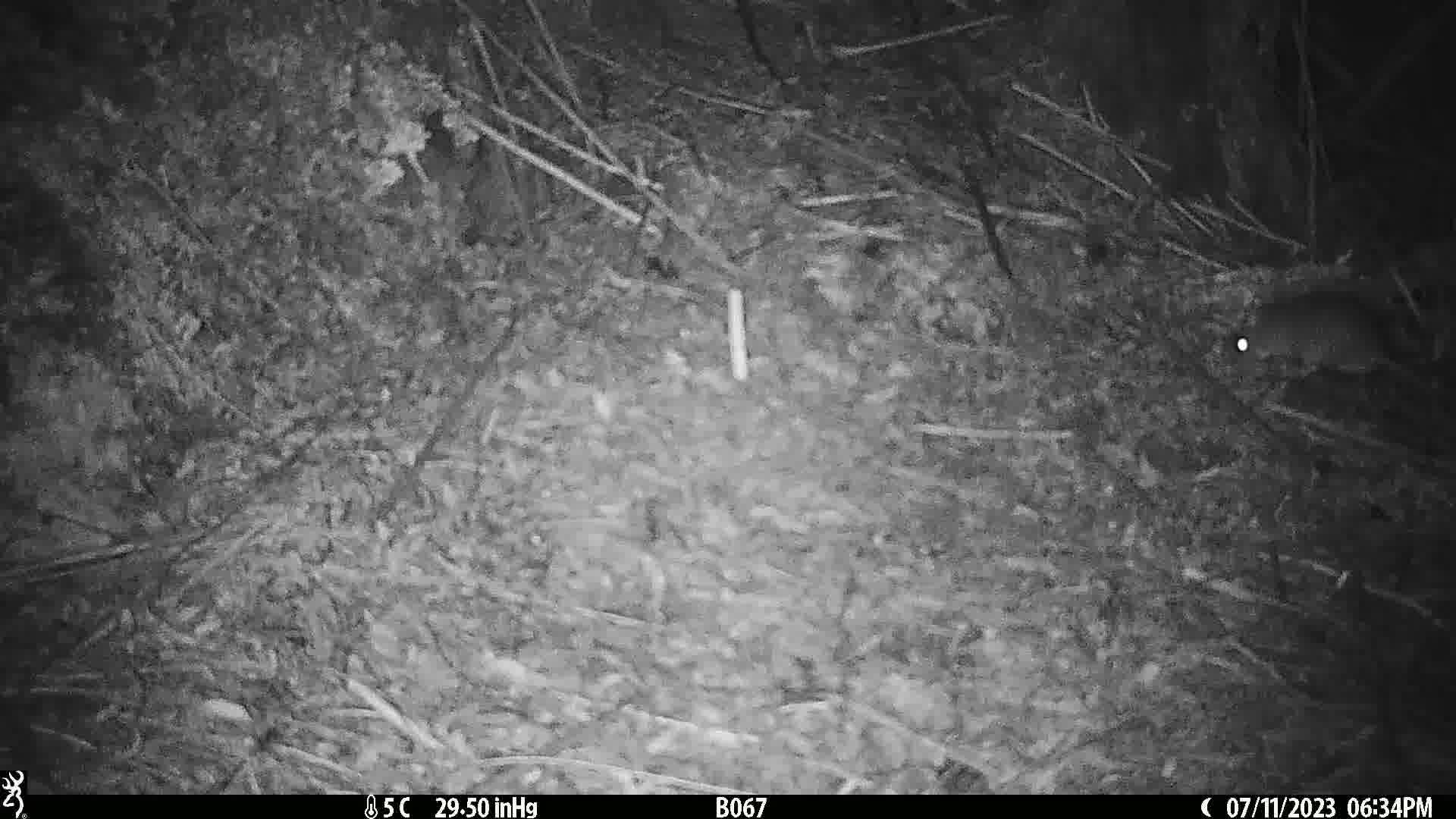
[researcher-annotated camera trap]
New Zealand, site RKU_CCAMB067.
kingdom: Animalia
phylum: Chordata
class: Mammalia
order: Rodentia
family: Muridae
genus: Rattus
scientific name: Rattus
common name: rat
Rat (Rattus).